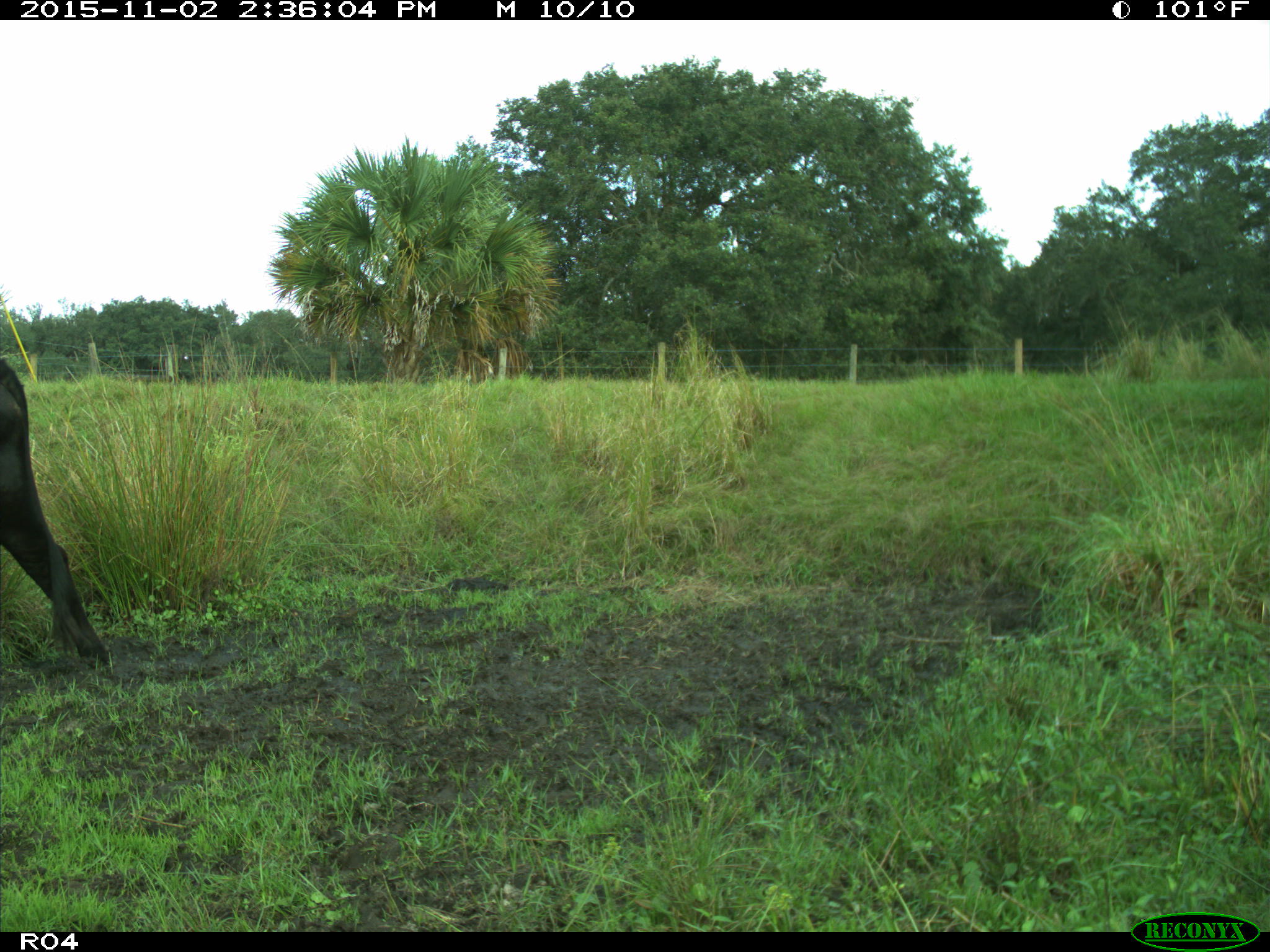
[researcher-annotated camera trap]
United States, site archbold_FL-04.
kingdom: Animalia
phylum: Chordata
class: Mammalia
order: Artiodactyla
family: Bovidae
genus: Bos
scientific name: Bos taurus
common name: domestic cow